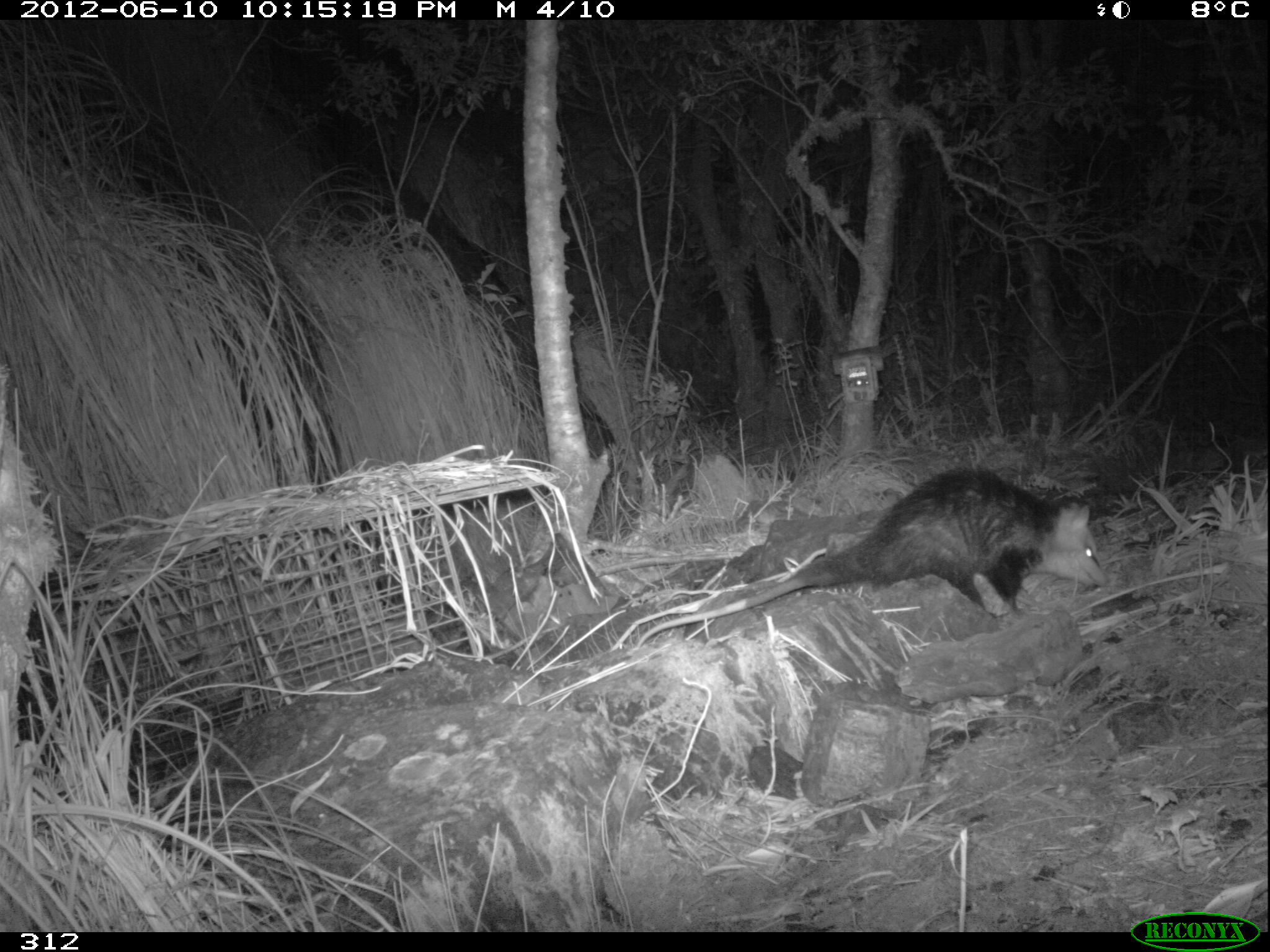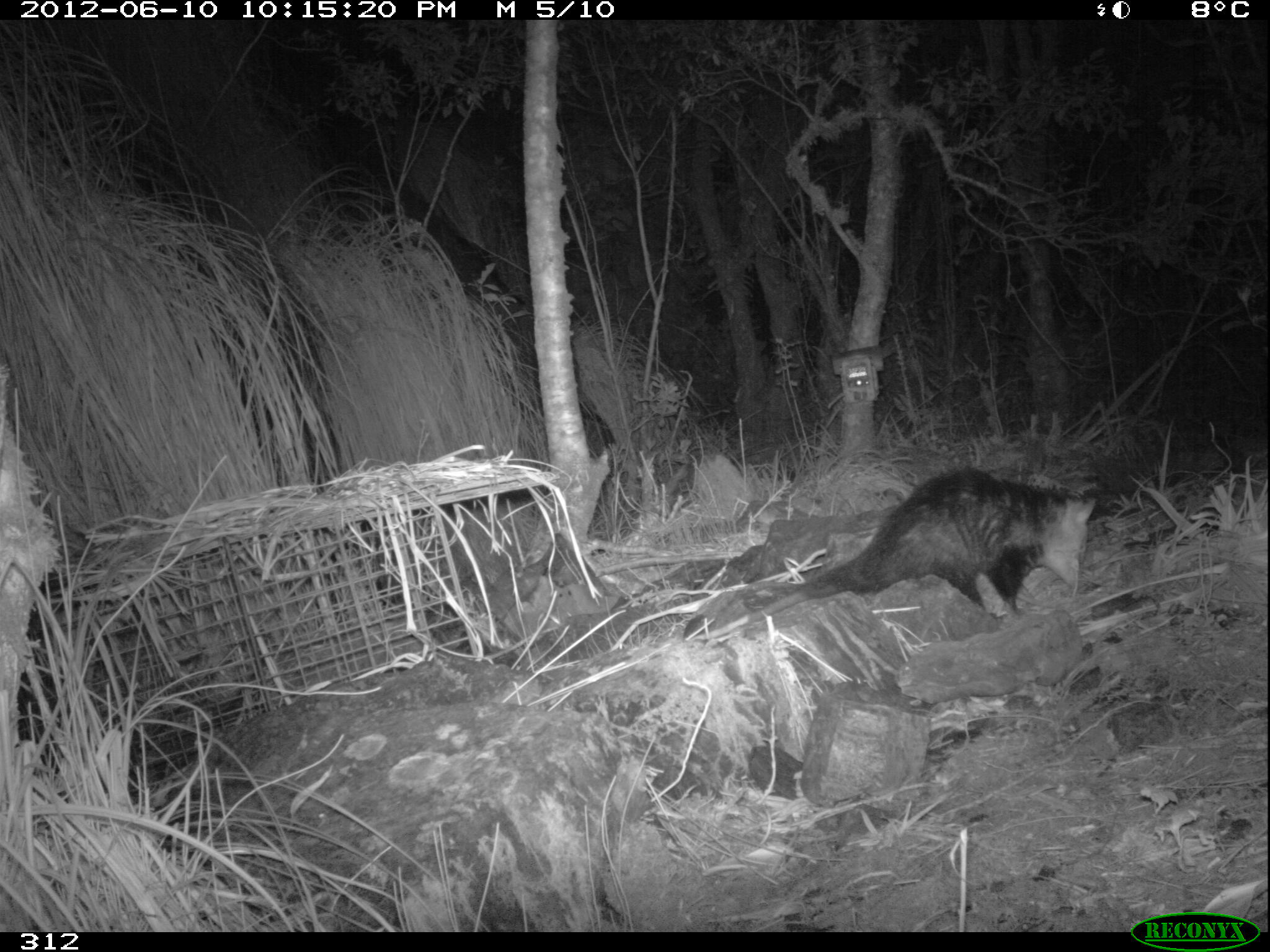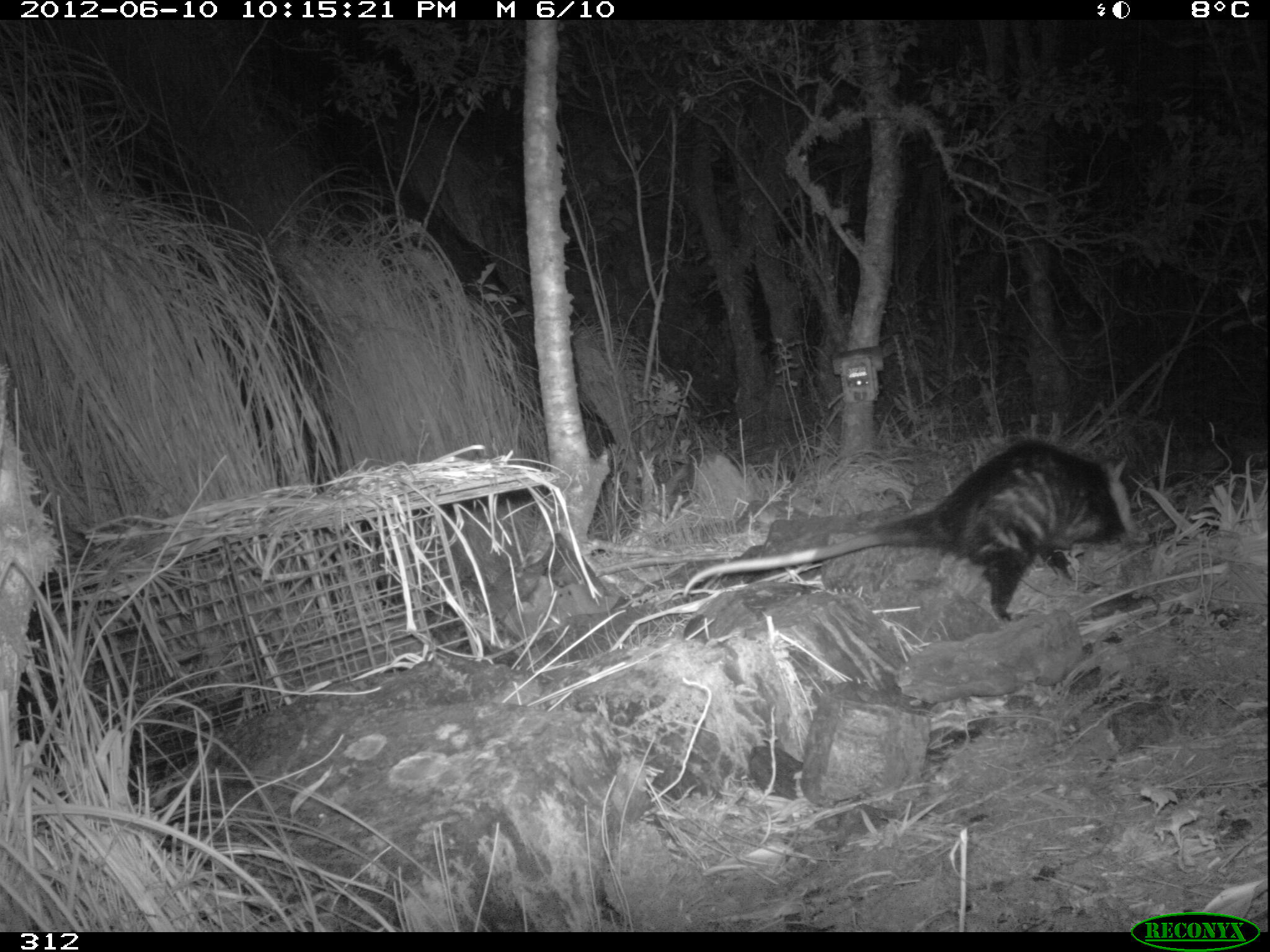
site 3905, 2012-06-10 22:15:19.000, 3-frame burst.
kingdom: Animalia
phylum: Chordata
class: Mammalia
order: Didelphimorphia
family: Didelphidae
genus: Didelphis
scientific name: Didelphis pernigra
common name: andean white-eared opossum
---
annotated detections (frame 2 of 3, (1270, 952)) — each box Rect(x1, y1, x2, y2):
didelphis pernigra: Rect(693, 464, 1095, 639)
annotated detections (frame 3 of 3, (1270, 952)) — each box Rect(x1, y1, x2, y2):
didelphis pernigra: Rect(682, 440, 1143, 622)